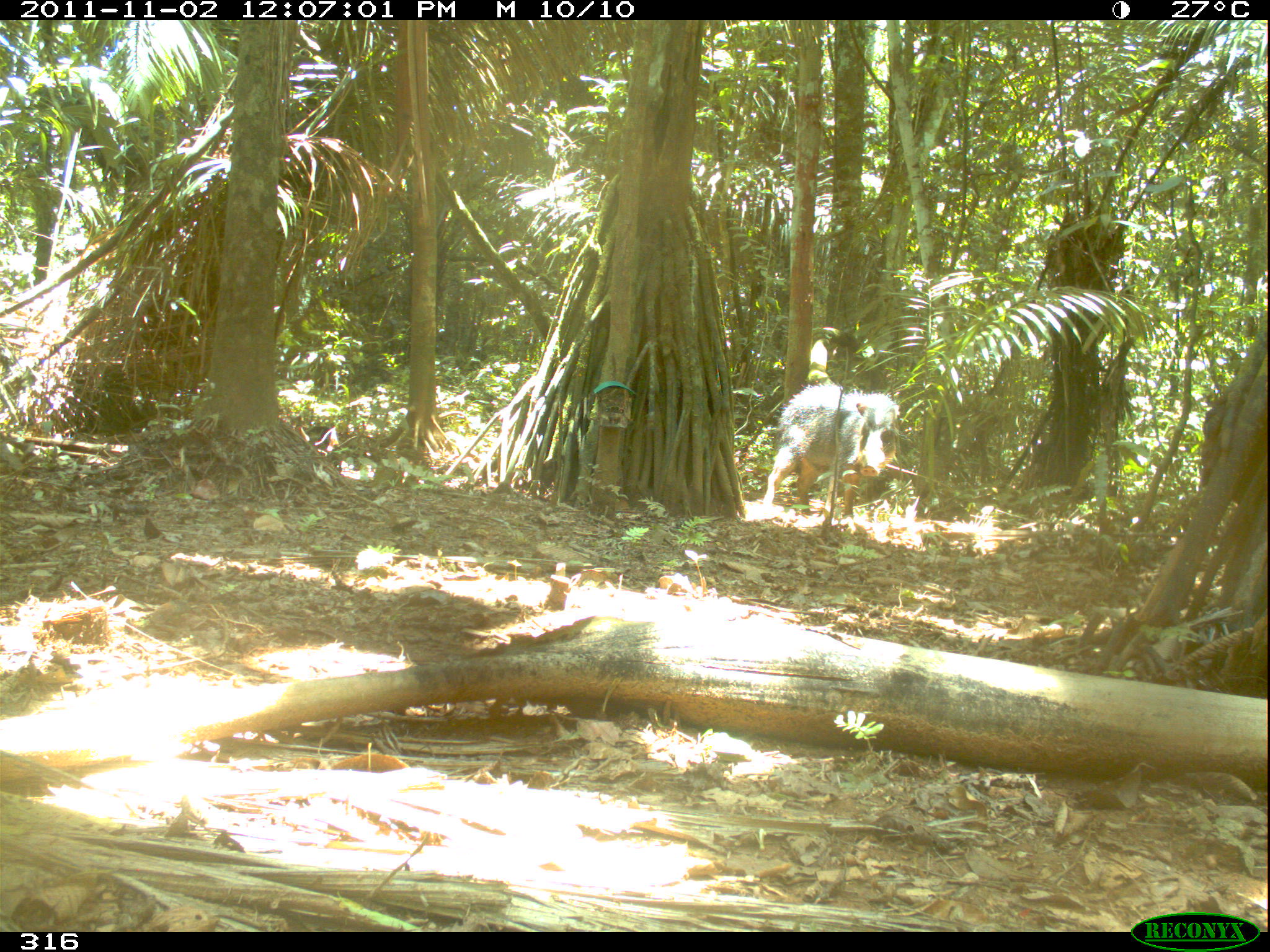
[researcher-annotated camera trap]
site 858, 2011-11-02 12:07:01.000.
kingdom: Animalia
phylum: Chordata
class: Mammalia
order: Artiodactyla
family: Tayassuidae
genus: Tayassu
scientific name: Tayassu pecari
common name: white-lipped peccary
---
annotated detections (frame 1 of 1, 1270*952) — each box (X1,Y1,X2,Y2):
tayassu pecari: (761,381,901,530)